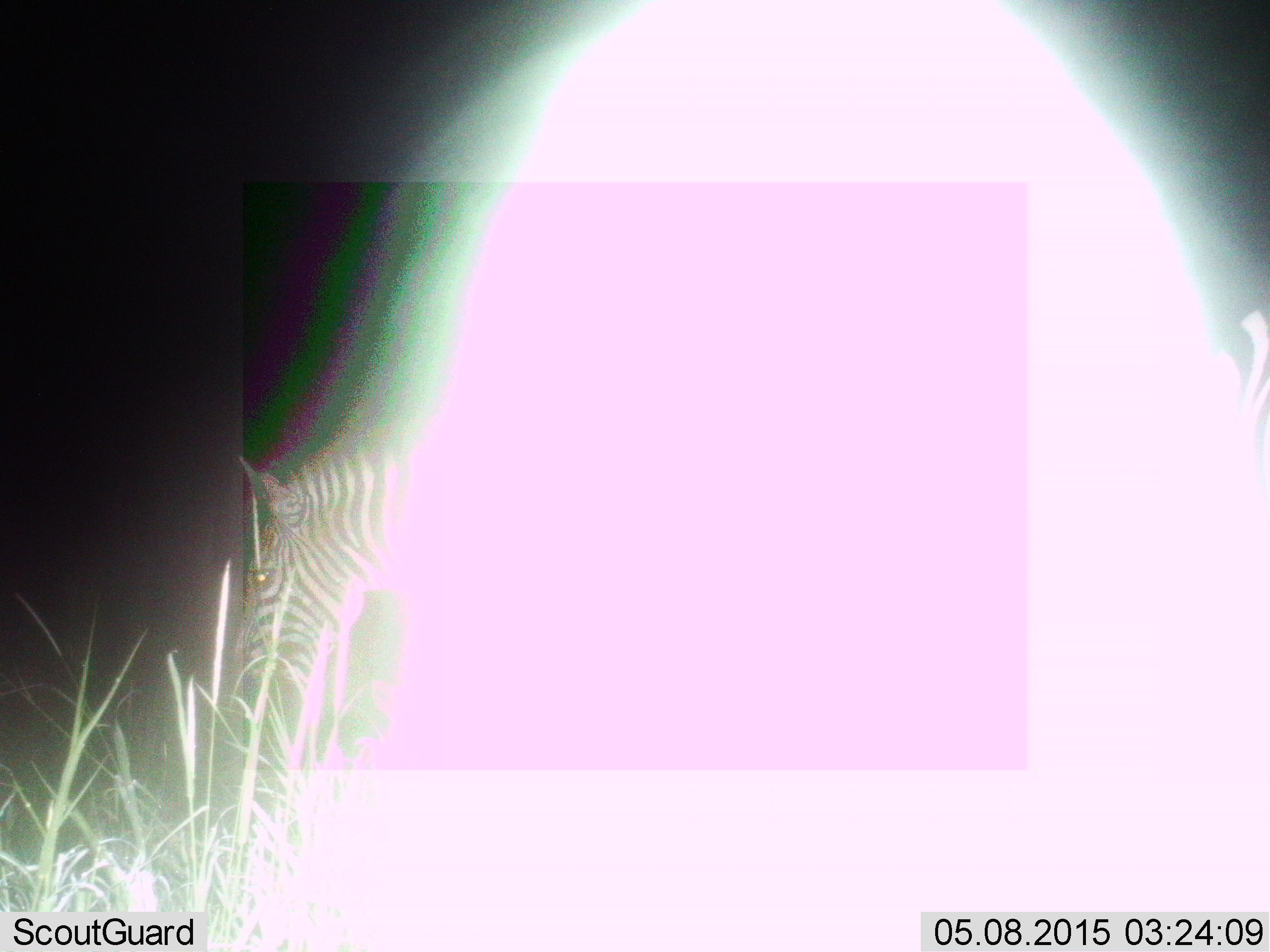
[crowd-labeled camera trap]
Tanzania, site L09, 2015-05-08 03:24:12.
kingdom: Animalia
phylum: Chordata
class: Mammalia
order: Perissodactyla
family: Equidae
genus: Equus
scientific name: Equus quagga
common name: plains zebra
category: zebra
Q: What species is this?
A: Zebra (plains zebra) (Equus quagga).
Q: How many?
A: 1.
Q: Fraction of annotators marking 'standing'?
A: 50%.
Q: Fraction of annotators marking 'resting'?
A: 0%.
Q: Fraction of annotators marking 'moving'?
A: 10%.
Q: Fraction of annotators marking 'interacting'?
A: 0%.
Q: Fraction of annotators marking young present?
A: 0%.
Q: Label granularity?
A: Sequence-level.